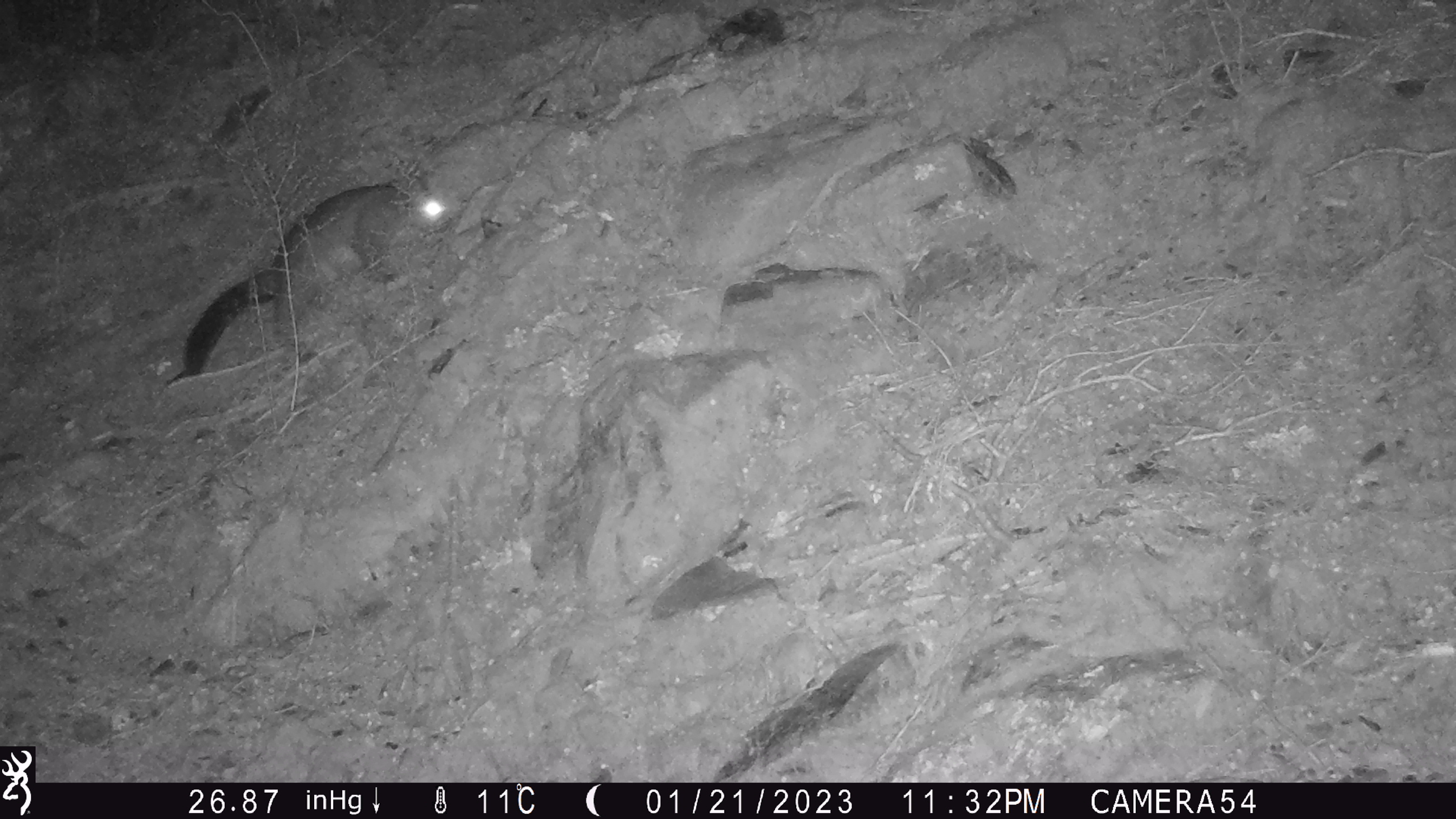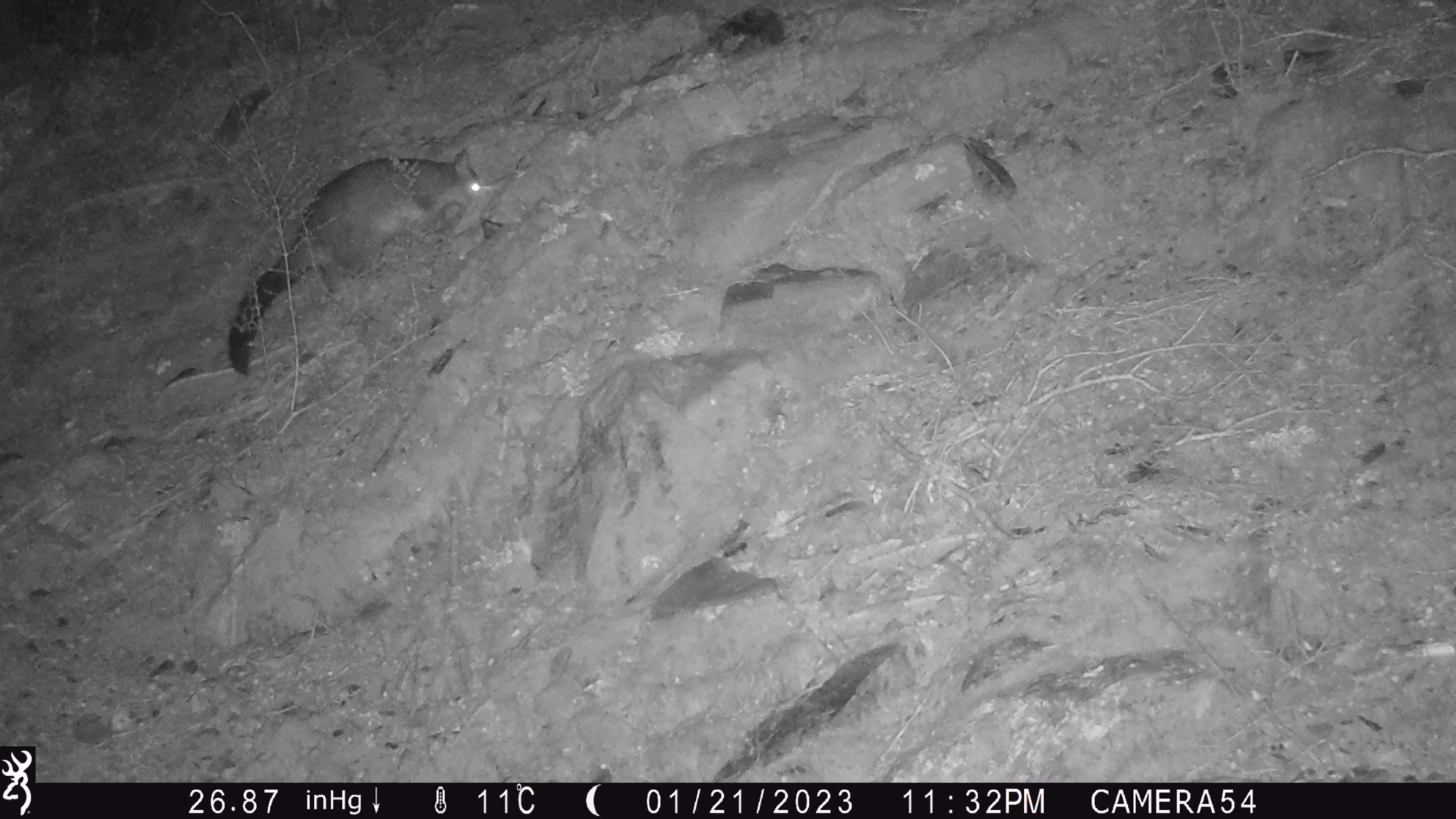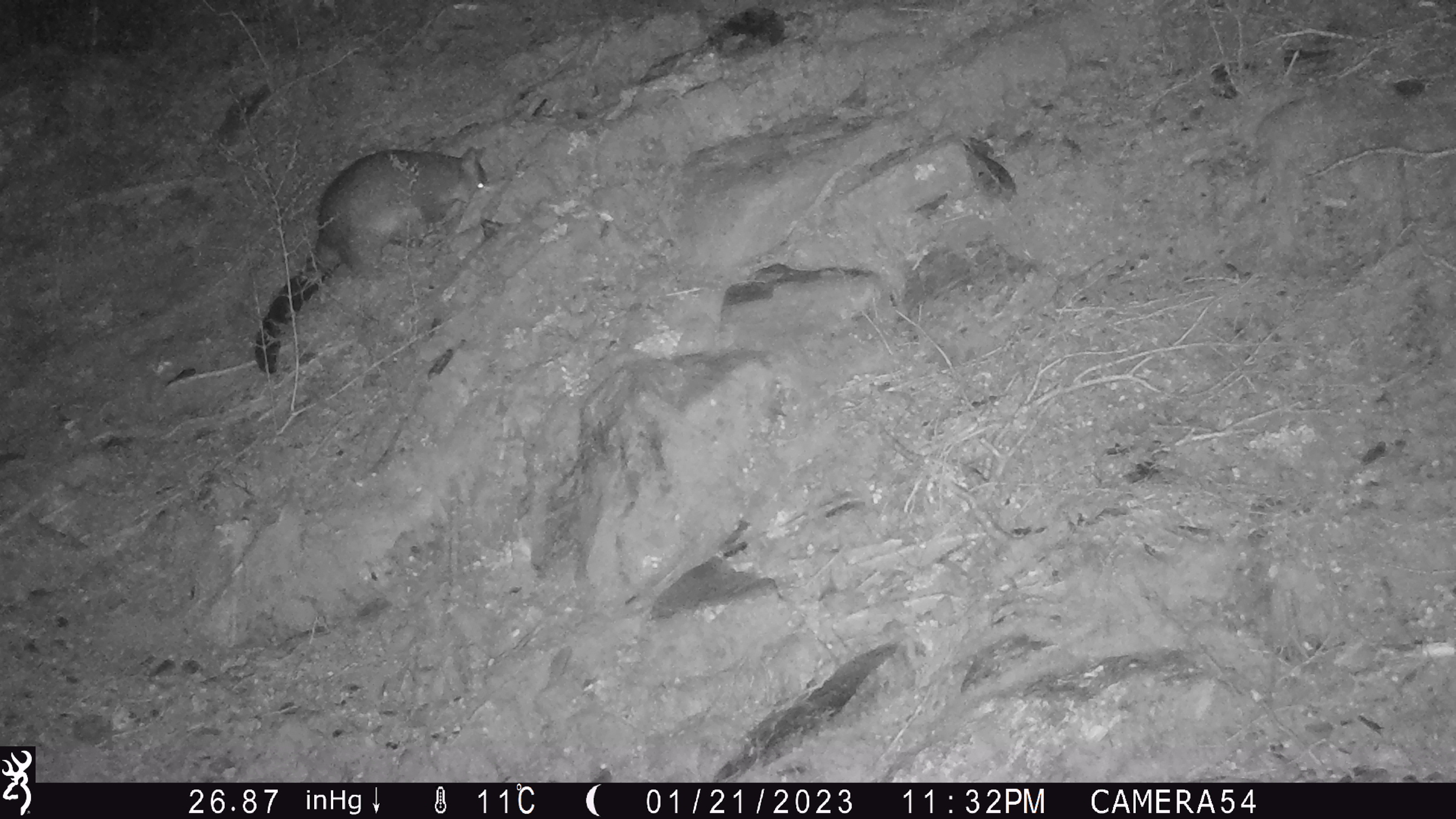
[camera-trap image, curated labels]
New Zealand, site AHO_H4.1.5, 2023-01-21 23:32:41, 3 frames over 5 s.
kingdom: Animalia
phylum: Chordata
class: Mammalia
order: Diprotodontia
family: Phalangeridae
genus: Trichosurus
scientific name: Trichosurus vulpecula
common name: common brushtail possum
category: possum